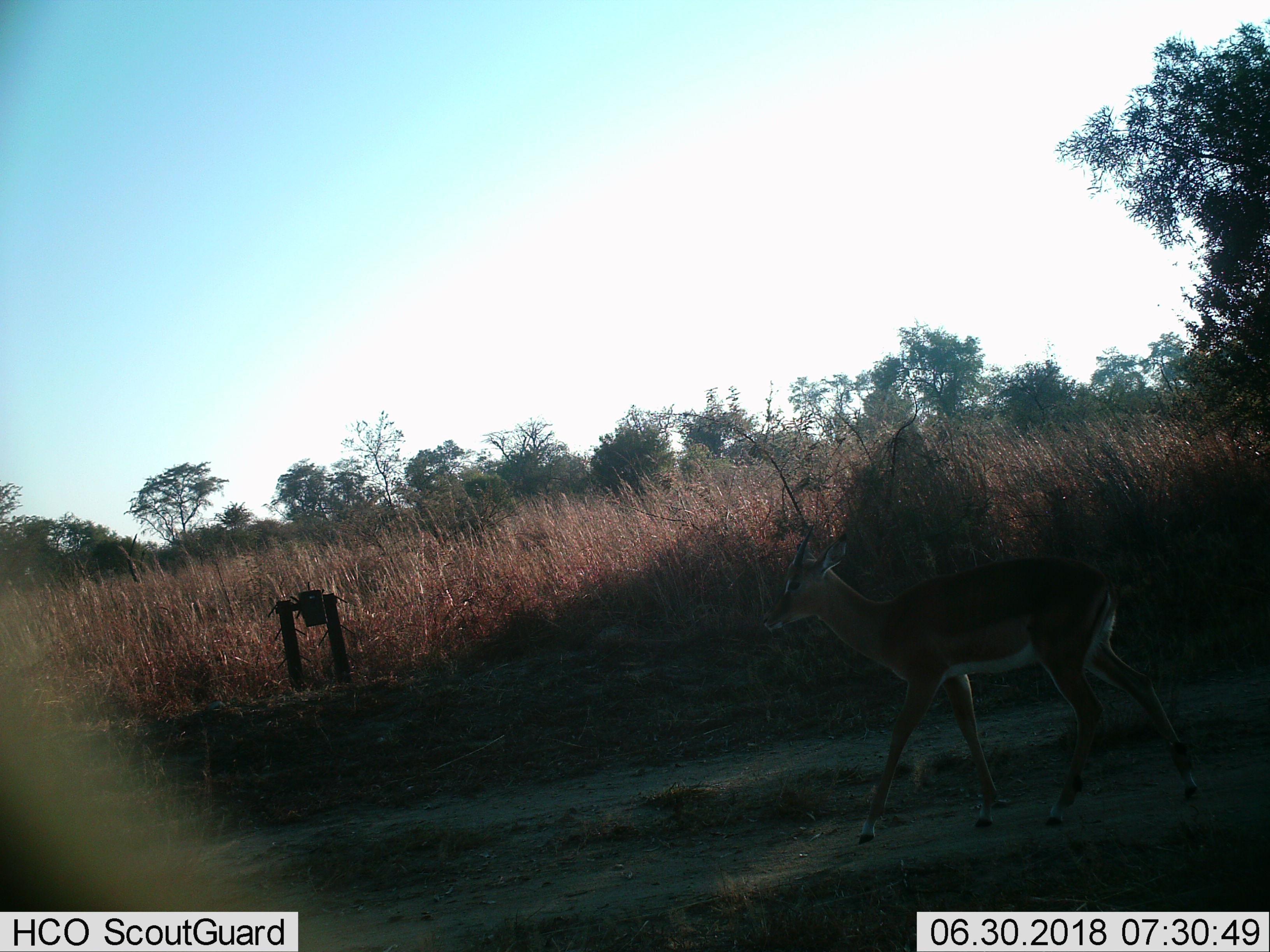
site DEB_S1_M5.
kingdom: Animalia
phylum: Chordata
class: Mammalia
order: Artiodactyla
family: Bovidae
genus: Aepyceros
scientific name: Aepyceros melampus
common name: impala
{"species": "impala (Aepyceros melampus)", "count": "1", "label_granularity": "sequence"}